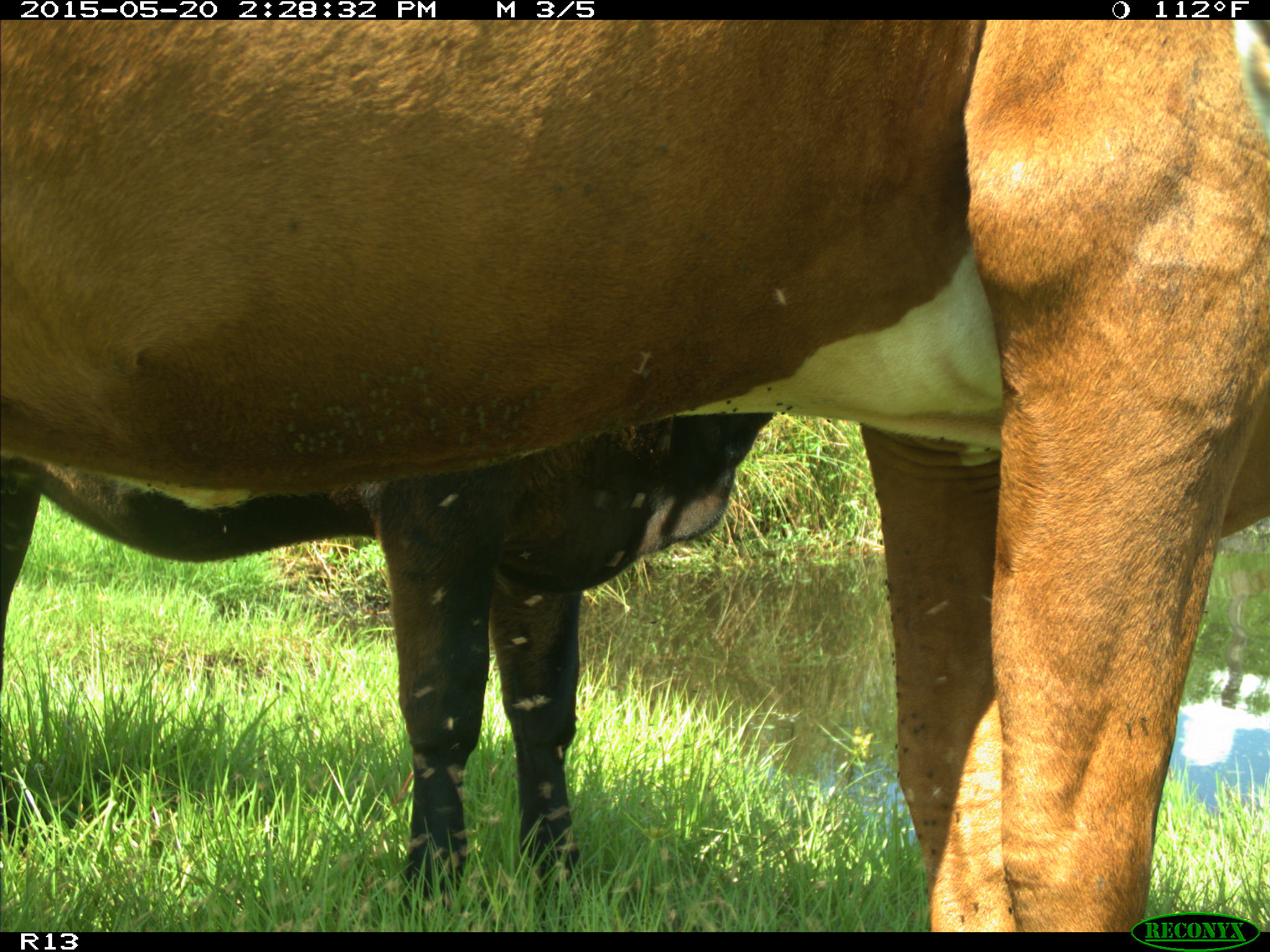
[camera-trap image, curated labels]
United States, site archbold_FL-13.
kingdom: Animalia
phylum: Chordata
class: Mammalia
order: Artiodactyla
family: Bovidae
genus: Bos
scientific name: Bos taurus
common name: domestic cow